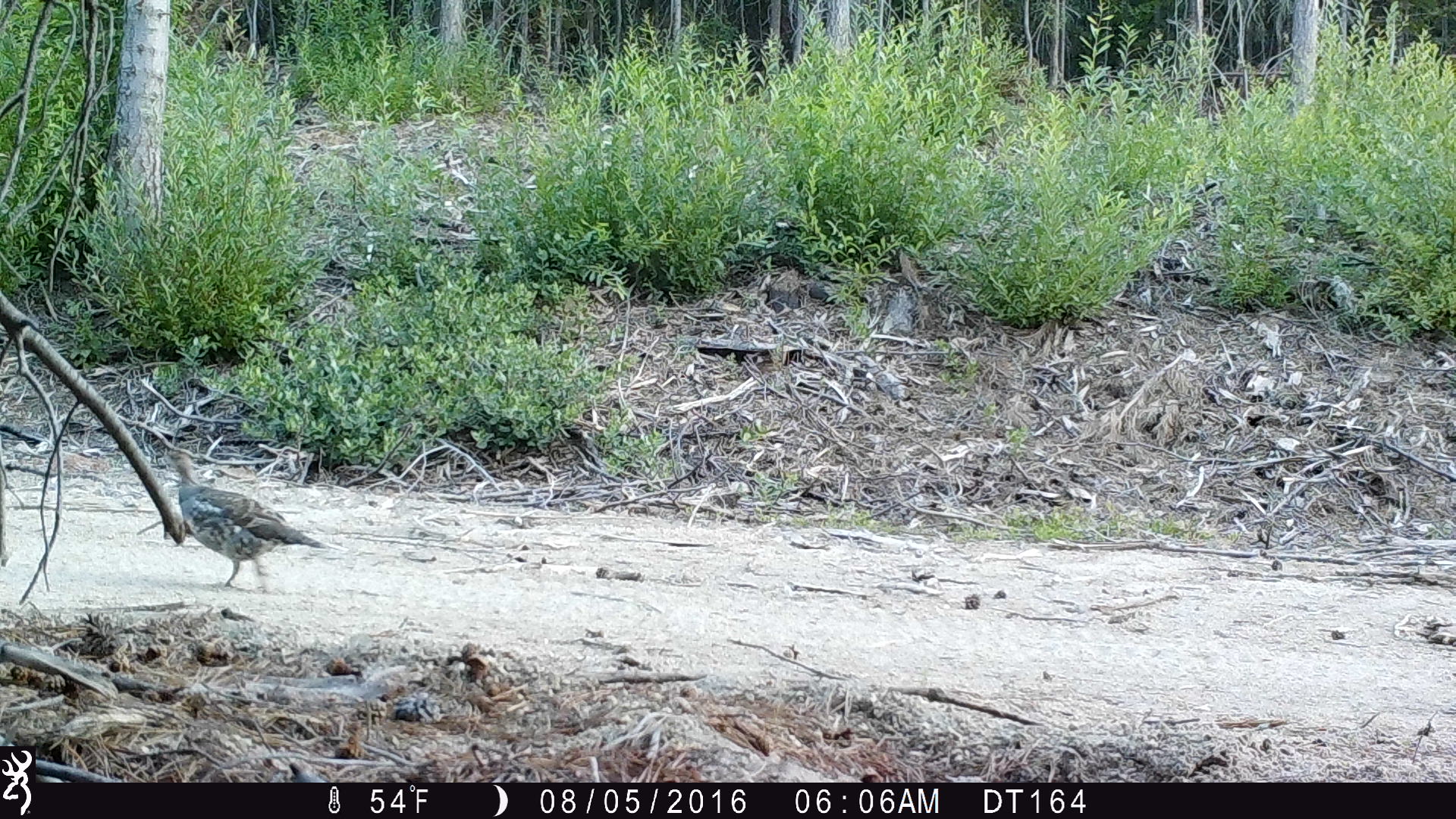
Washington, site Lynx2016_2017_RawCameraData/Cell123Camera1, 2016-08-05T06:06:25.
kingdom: Animalia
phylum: Chordata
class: Aves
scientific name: Aves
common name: birds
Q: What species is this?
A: Aves (birds).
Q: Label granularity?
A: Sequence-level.